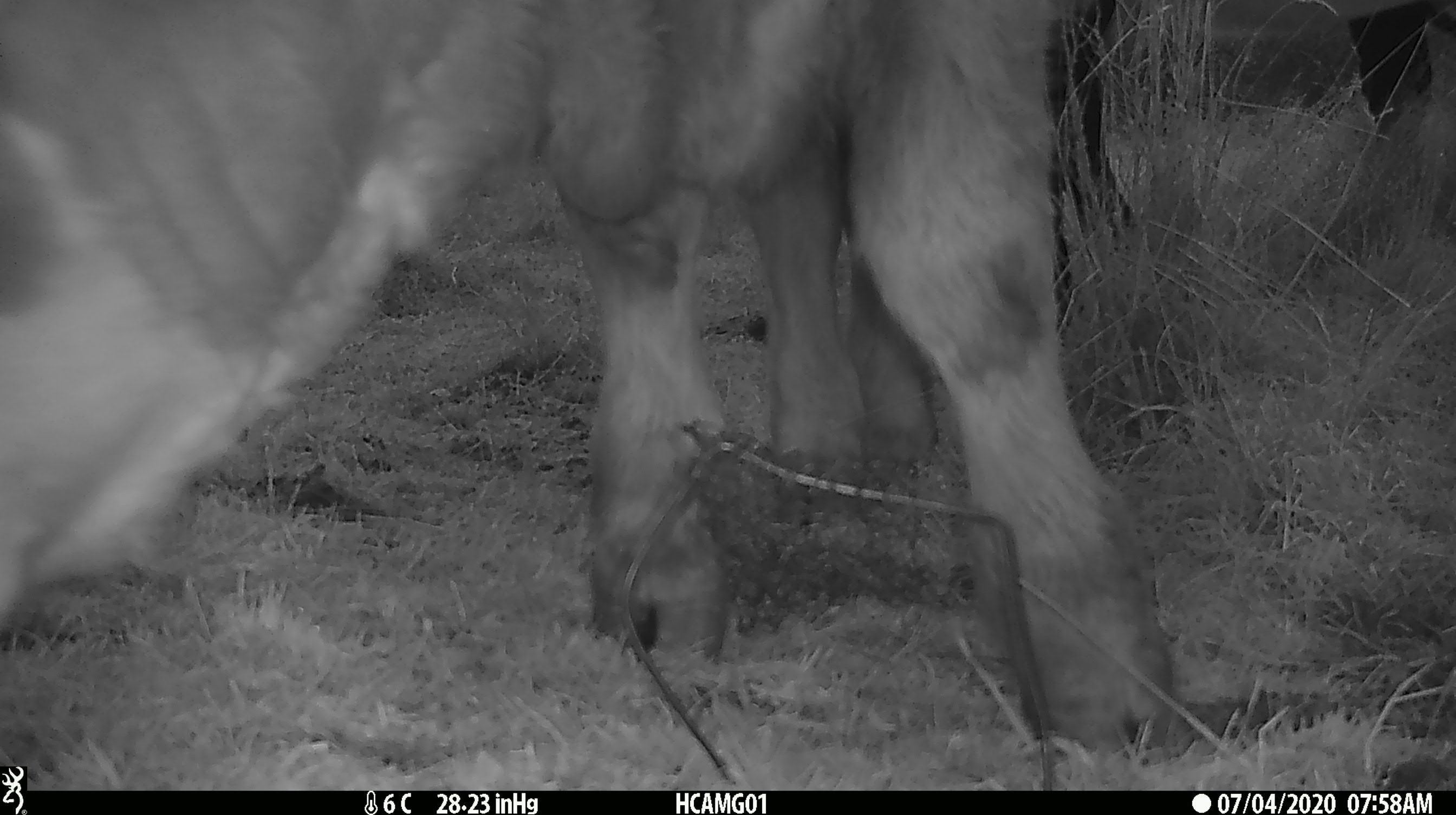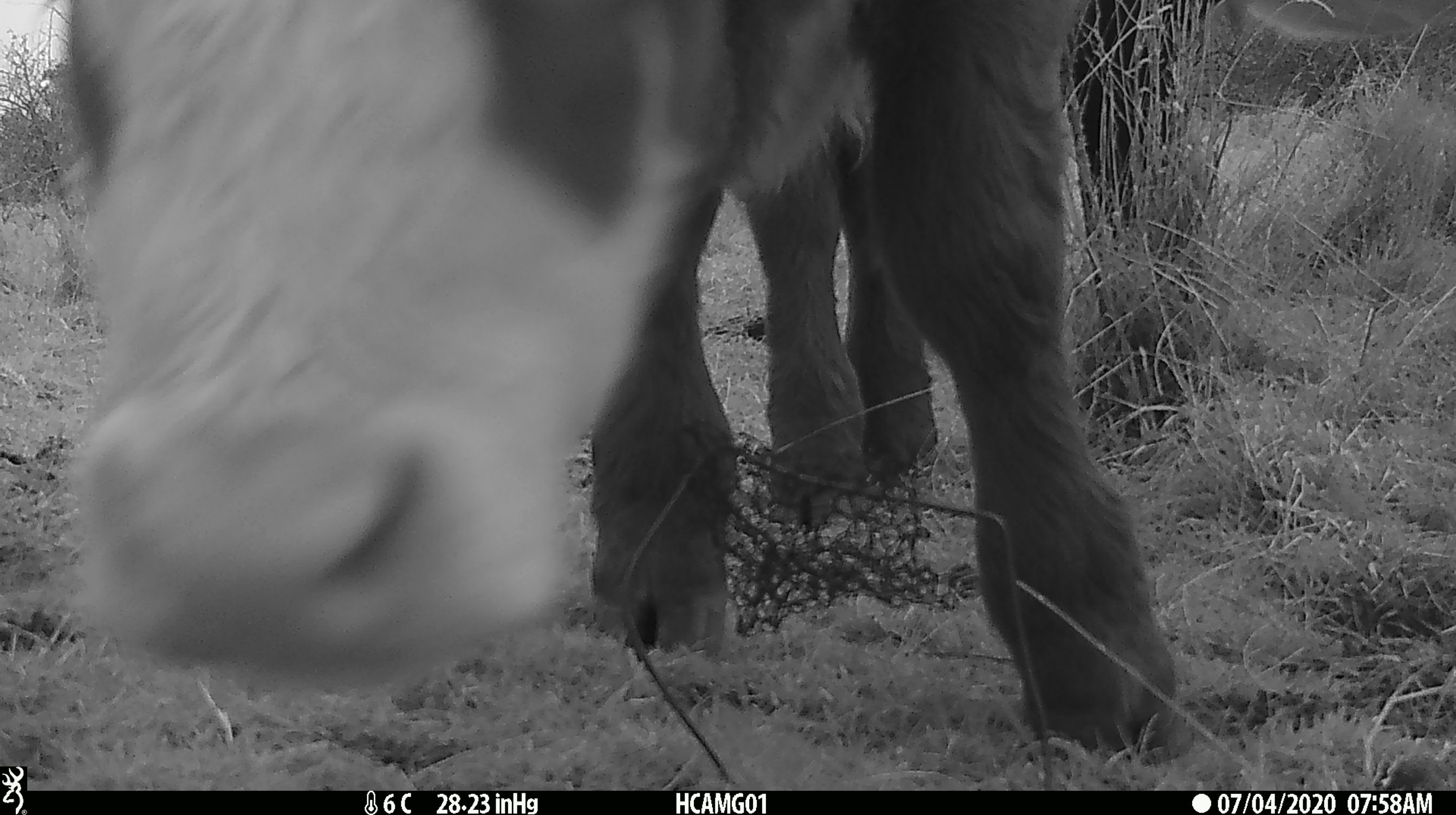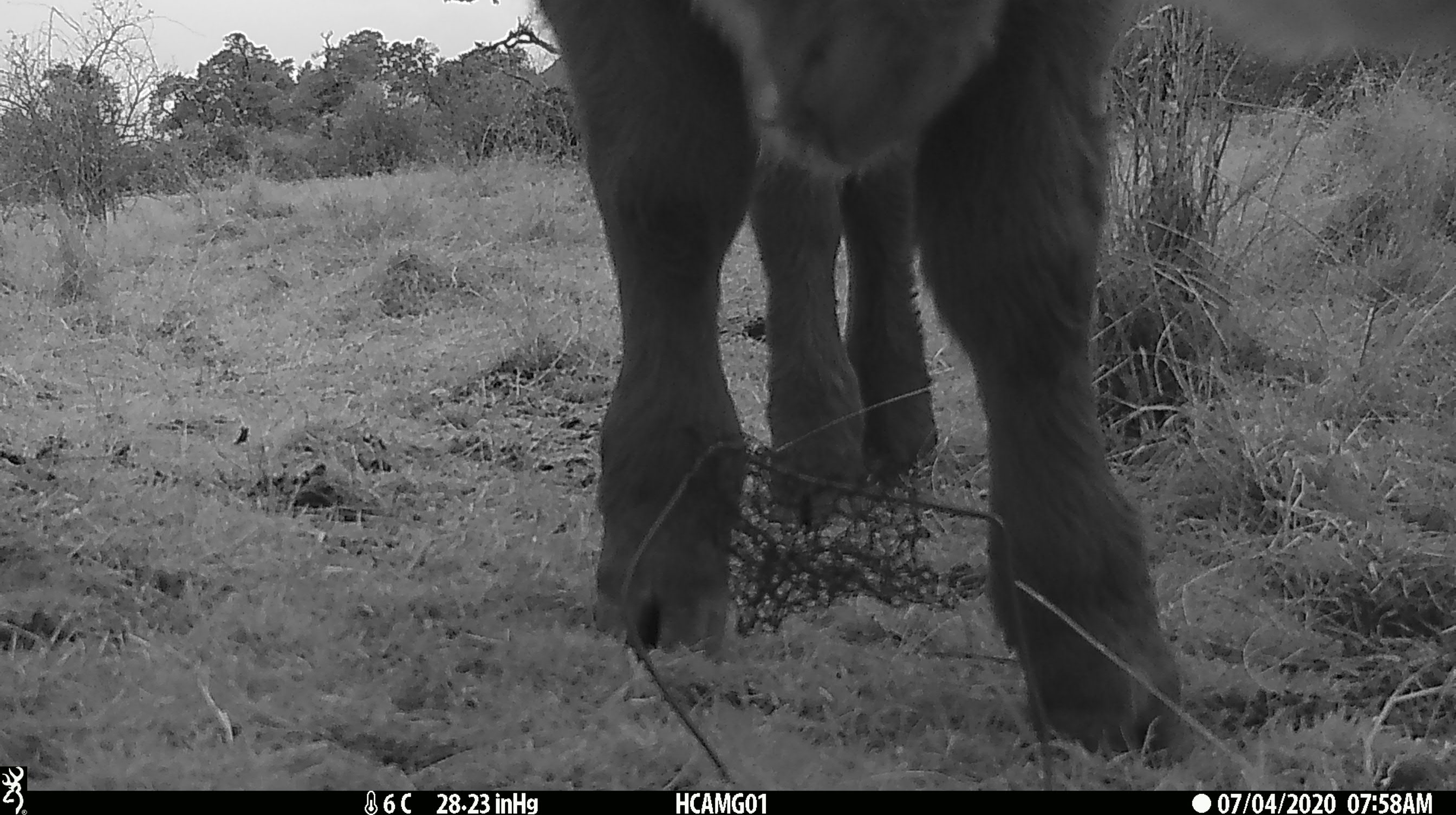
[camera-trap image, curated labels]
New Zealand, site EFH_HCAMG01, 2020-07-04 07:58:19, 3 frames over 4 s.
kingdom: Animalia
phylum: Chordata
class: Mammalia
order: Artiodactyla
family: Bovidae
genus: Bos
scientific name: Bos taurus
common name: domestic cow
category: cow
Cow (domestic cow) (Bos taurus).